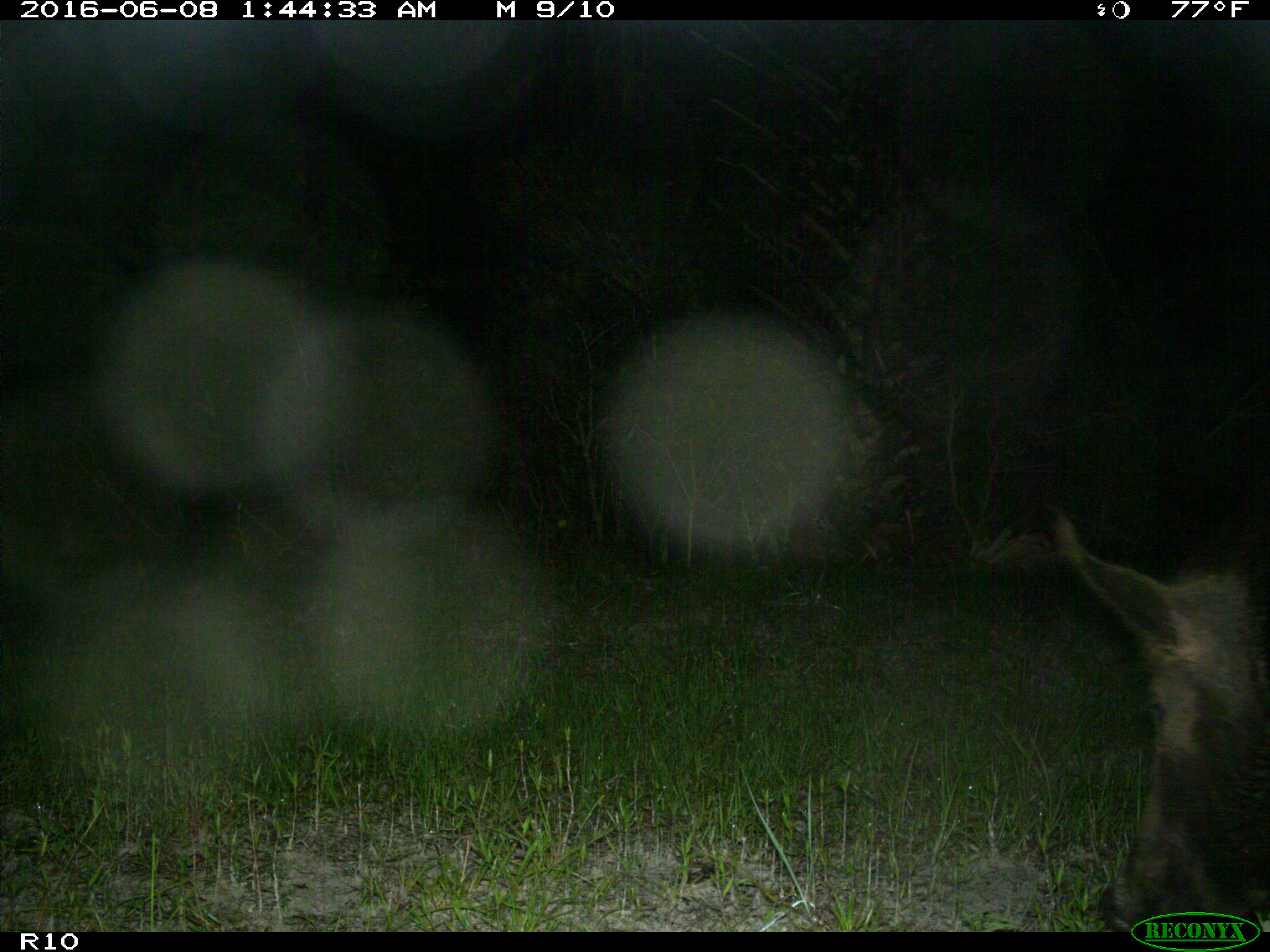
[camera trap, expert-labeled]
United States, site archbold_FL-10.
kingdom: Animalia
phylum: Chordata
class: Mammalia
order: Artiodactyla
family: Suidae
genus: Sus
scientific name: Sus scrofa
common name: wild boar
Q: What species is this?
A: Sus scrofa (wild boar).